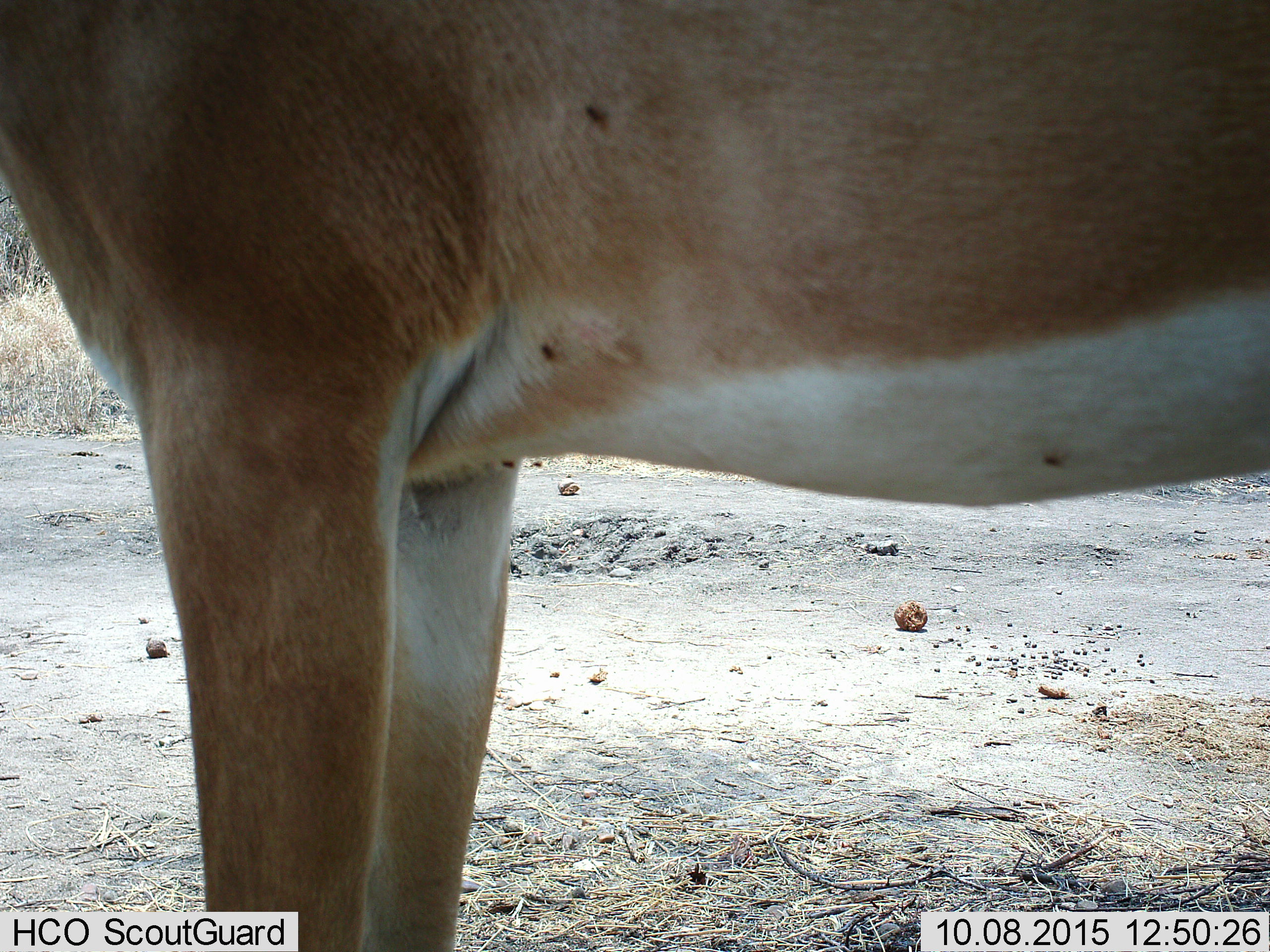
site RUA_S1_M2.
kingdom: Animalia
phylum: Chordata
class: Mammalia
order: Artiodactyla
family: Bovidae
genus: Aepyceros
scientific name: Aepyceros melampus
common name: impala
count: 1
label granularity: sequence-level